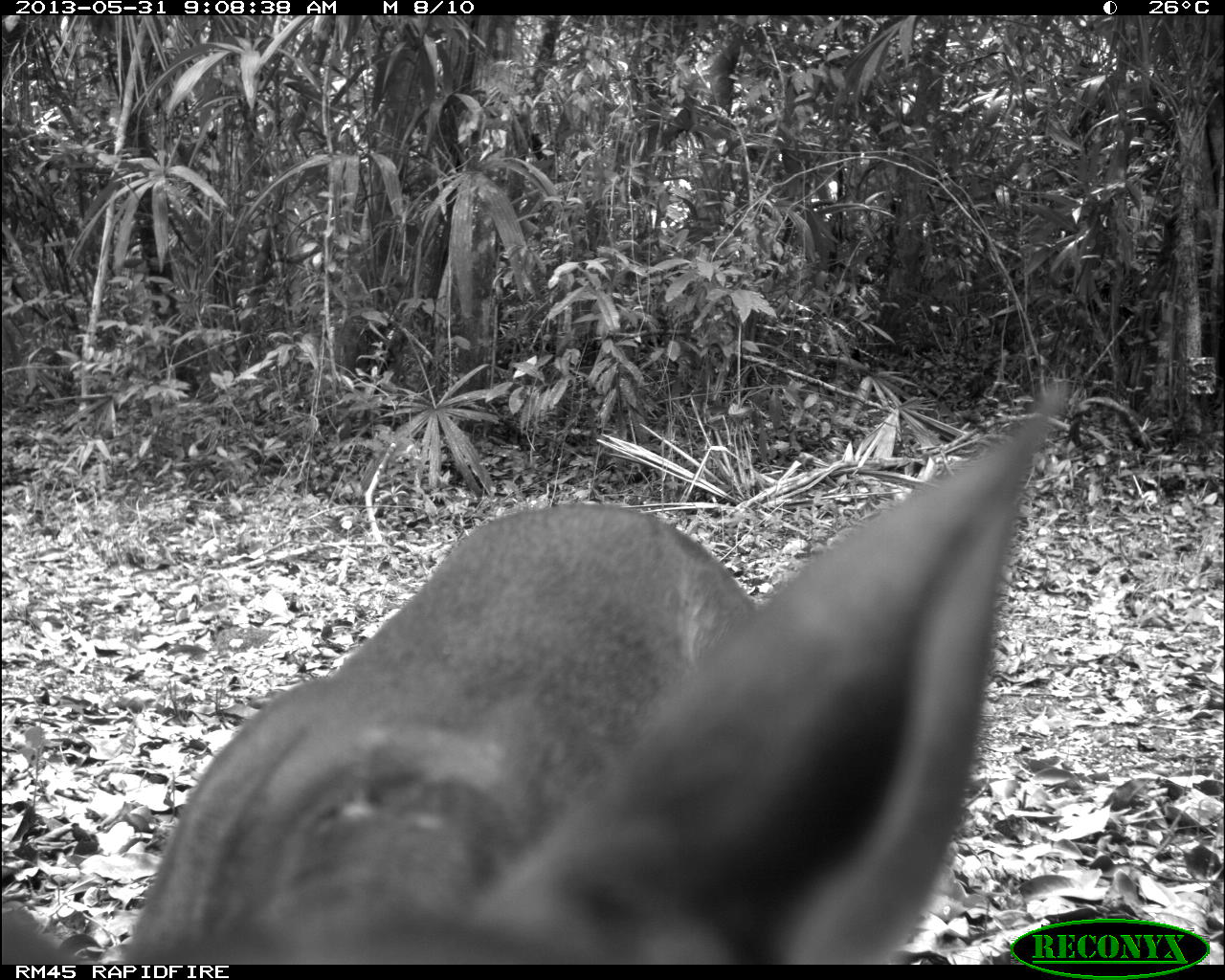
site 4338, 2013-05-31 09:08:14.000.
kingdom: Animalia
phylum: Chordata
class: Mammalia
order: Artiodactyla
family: Cervidae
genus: Mazama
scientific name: Mazama temama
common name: central american red brocket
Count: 1.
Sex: female.